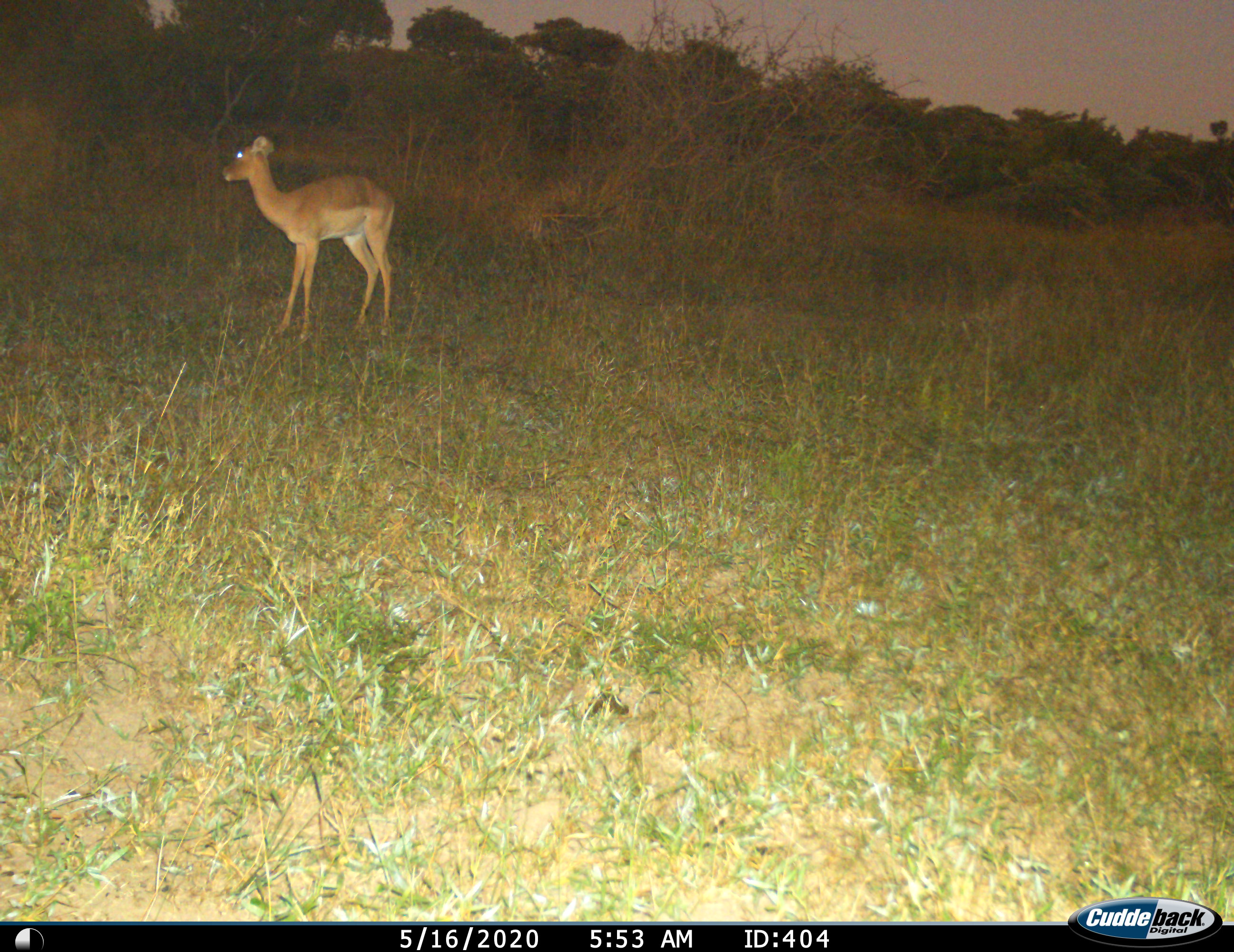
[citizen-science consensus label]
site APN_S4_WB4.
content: unidentified animal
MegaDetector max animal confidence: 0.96